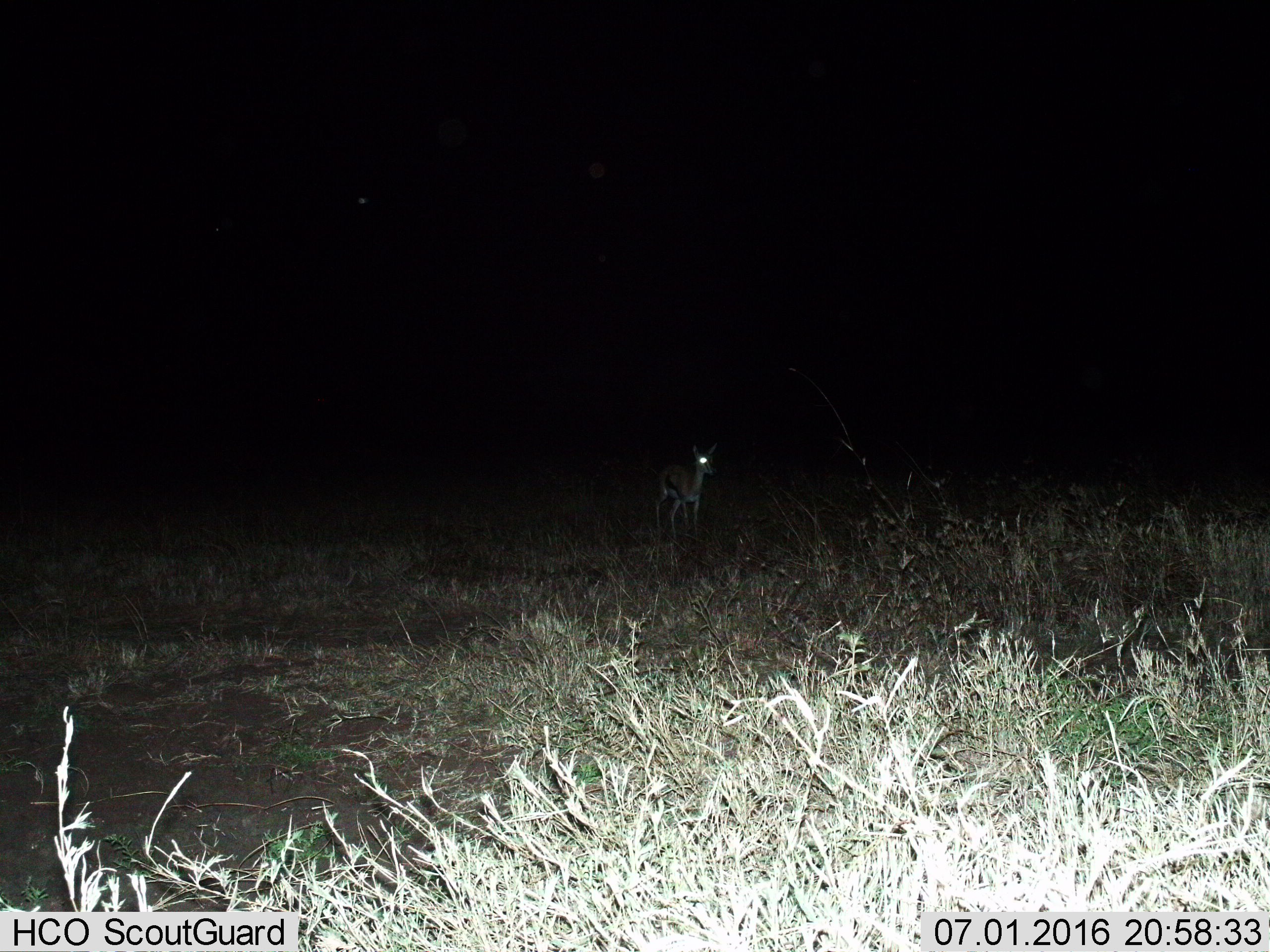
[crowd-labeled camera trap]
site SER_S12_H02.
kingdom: Animalia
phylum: Chordata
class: Mammalia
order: Artiodactyla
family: Bovidae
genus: Eudorcas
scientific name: Eudorcas thomsonii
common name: thomson's gazelle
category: gazellethomsons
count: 1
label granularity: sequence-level